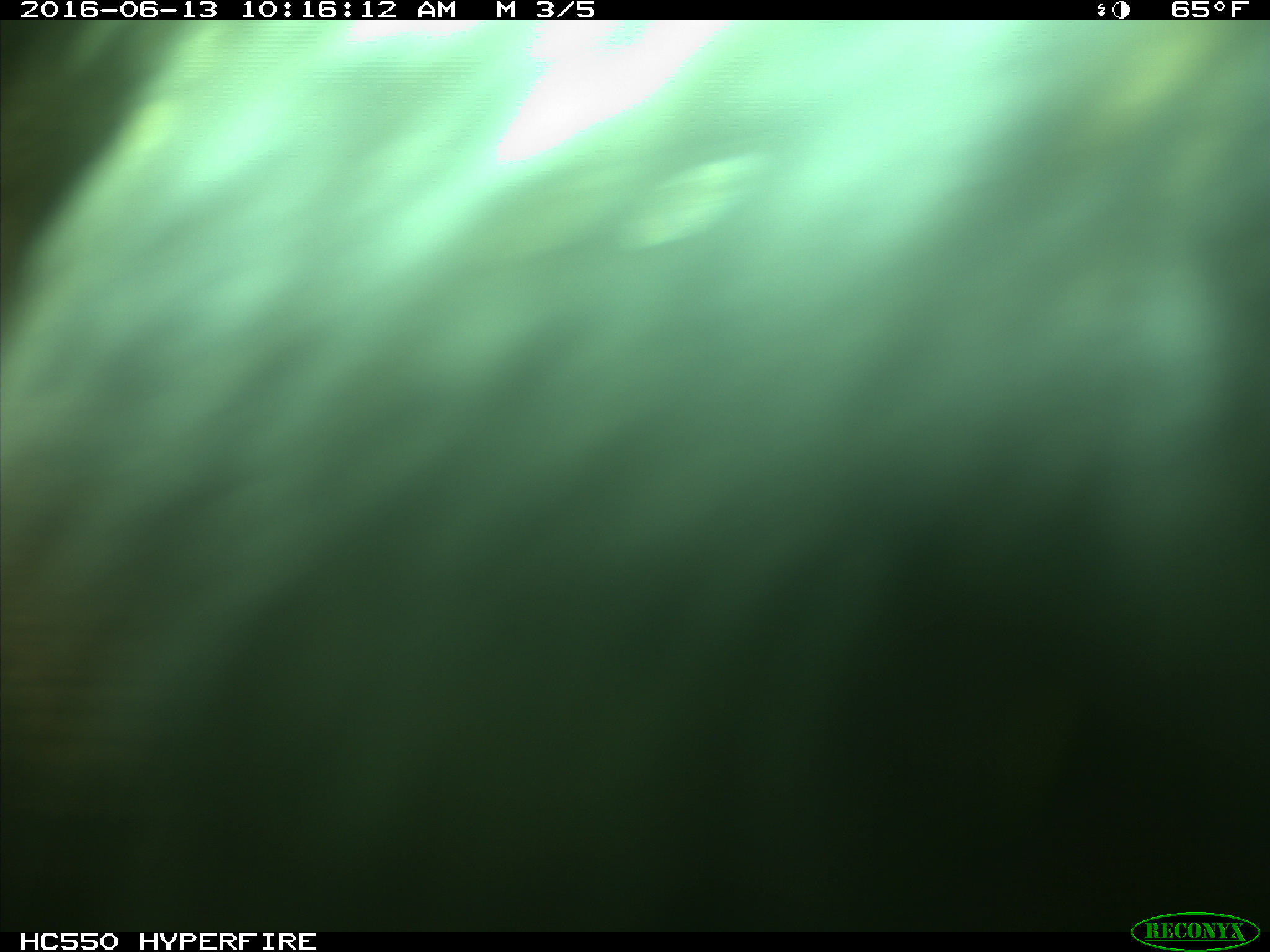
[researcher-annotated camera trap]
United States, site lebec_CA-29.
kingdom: Animalia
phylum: Chordata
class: Mammalia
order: Artiodactyla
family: Bovidae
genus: Bos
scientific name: Bos taurus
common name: domestic cow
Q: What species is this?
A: Bos taurus (domestic cow).